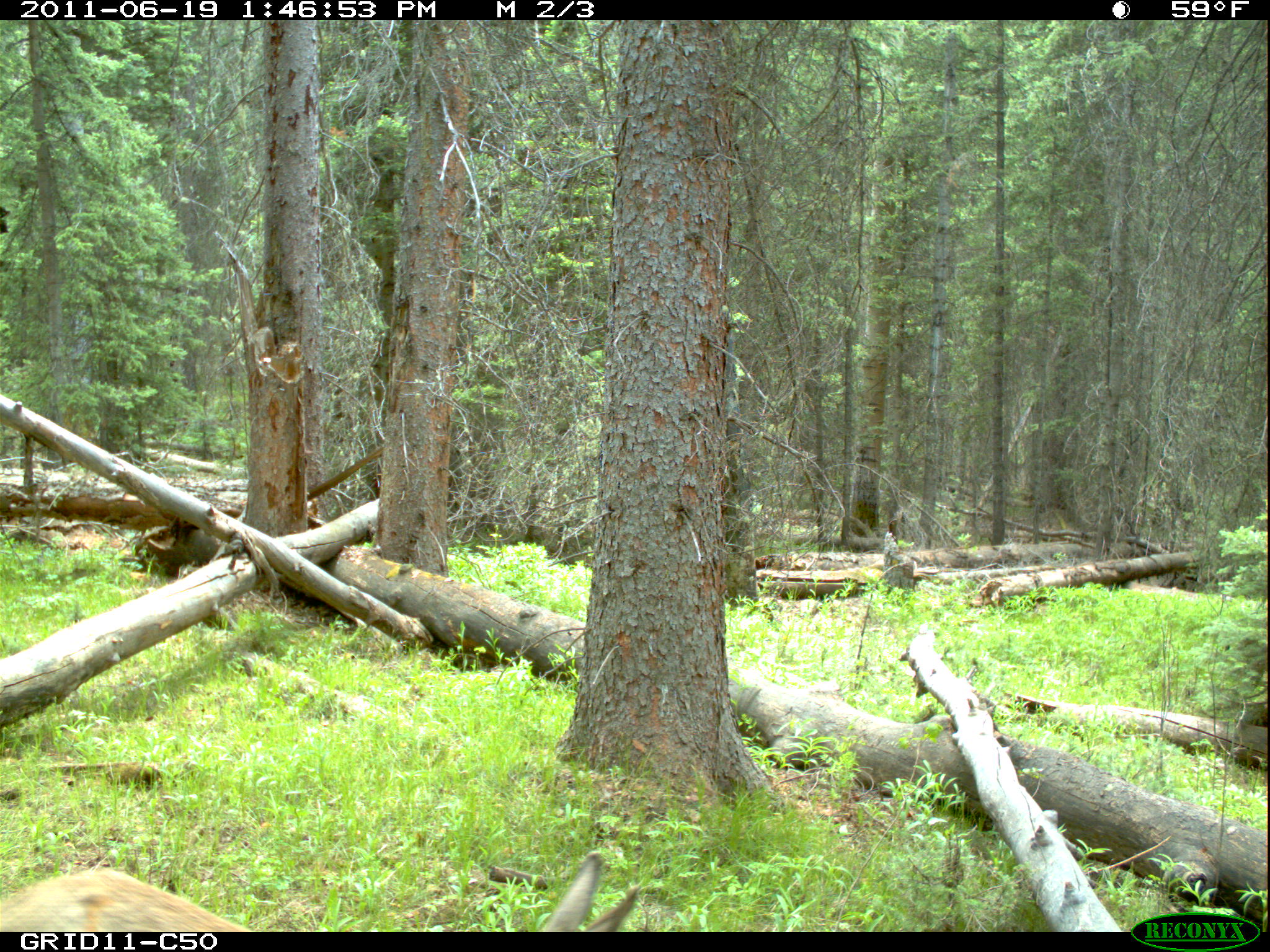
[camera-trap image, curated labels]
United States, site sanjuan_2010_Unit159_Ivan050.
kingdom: Animalia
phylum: Chordata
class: Mammalia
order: Artiodactyla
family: Cervidae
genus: Odocoileus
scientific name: Odocoileus hemionus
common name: mule deer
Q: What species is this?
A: Odocoileus hemionus (mule deer).